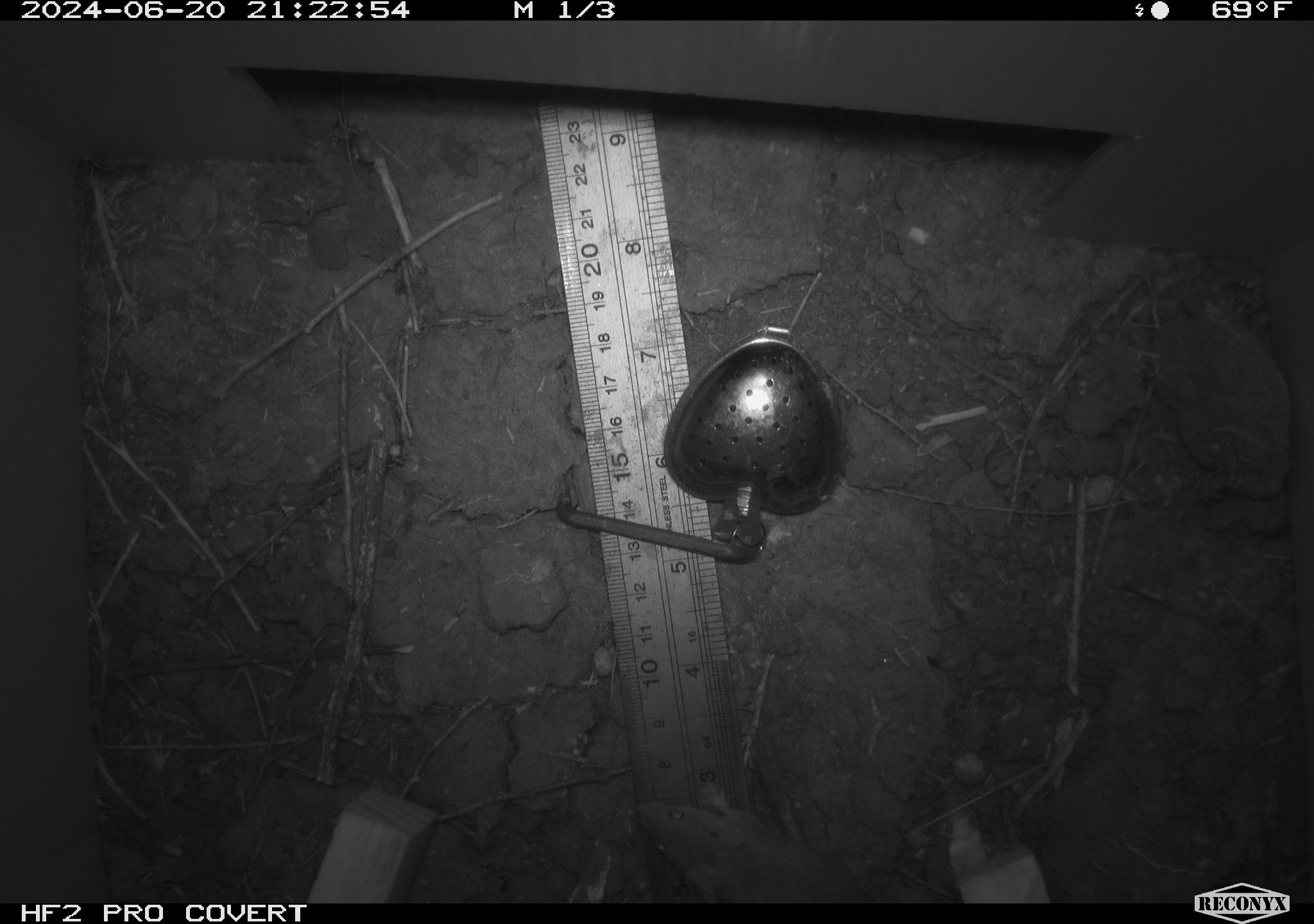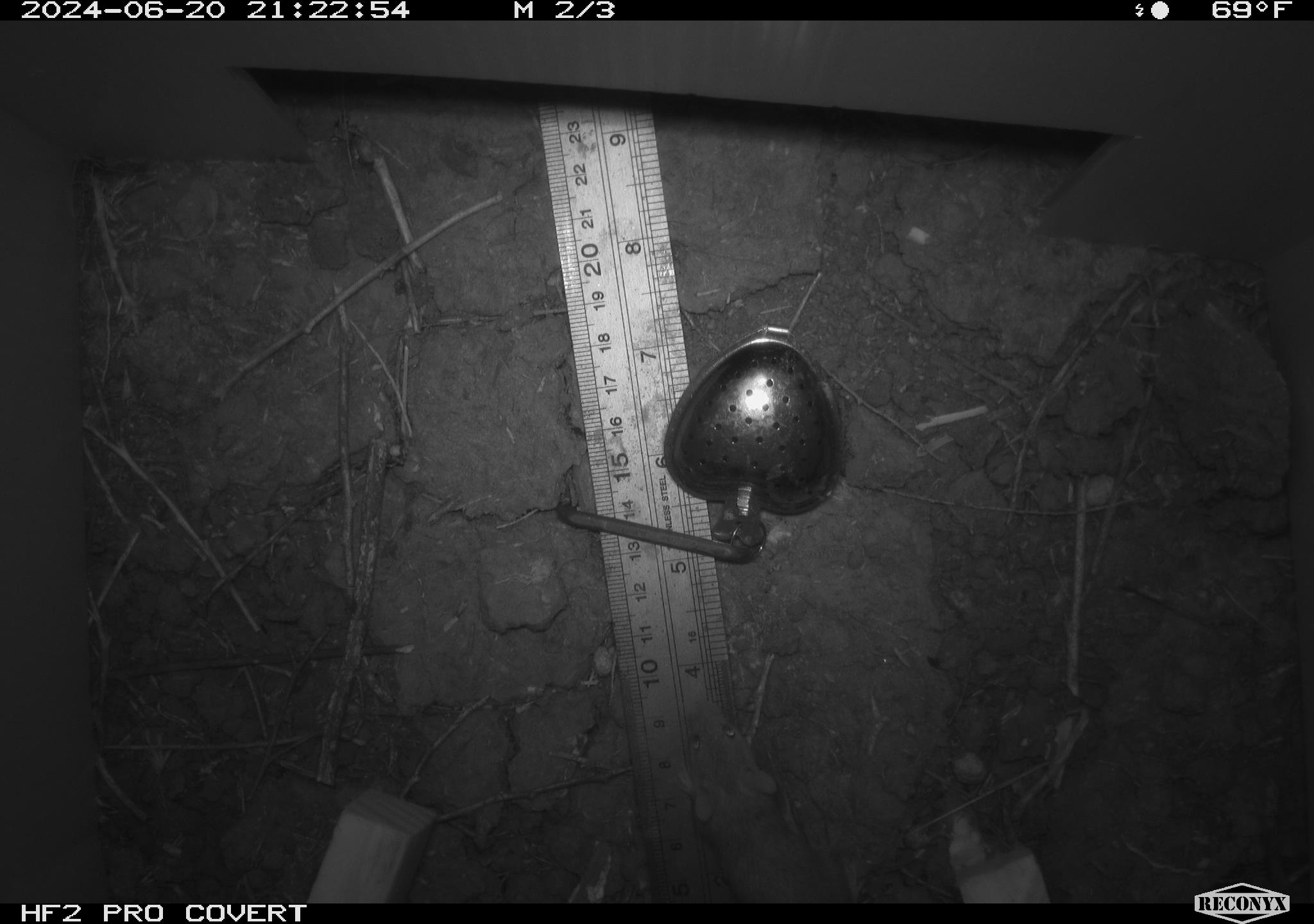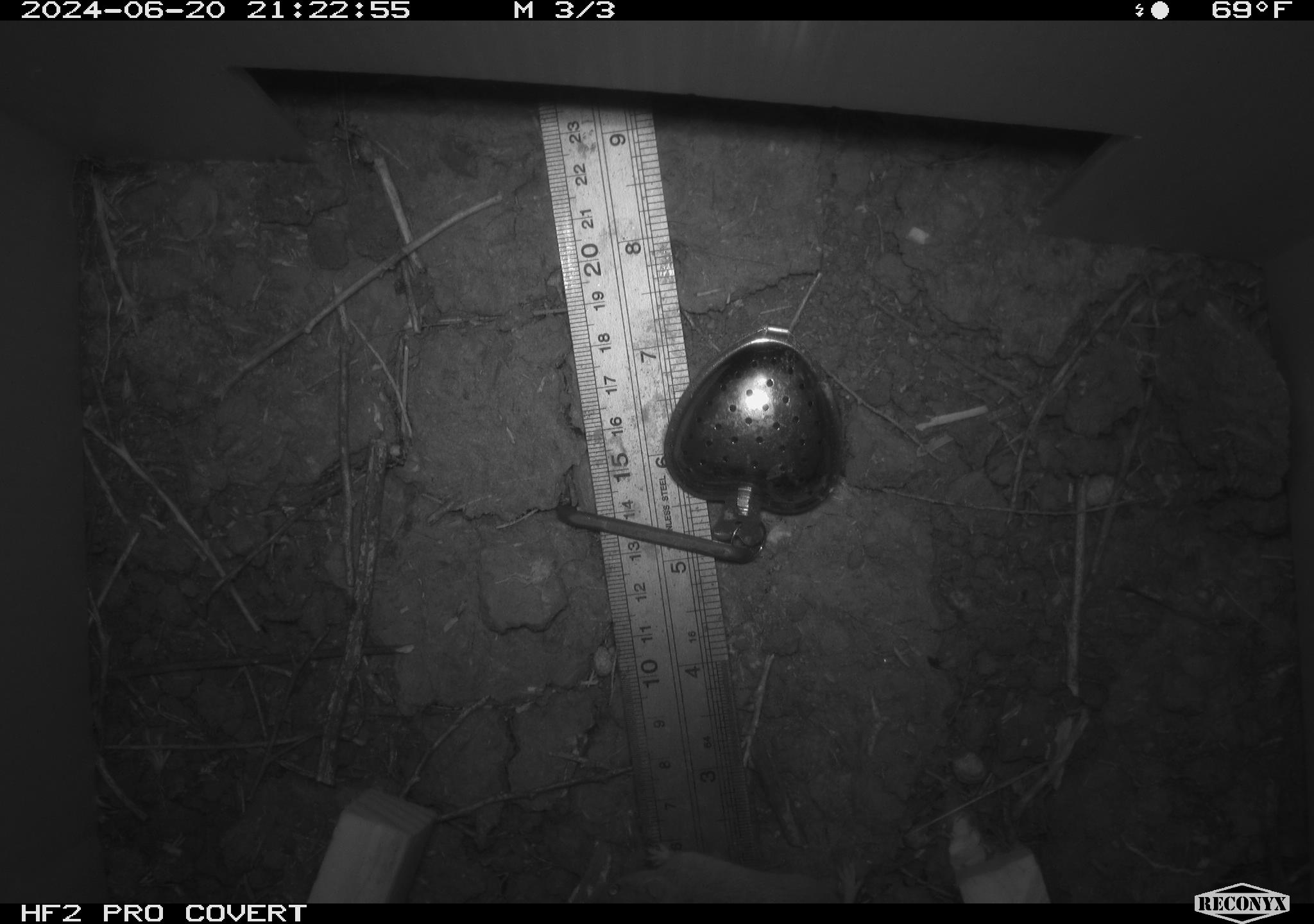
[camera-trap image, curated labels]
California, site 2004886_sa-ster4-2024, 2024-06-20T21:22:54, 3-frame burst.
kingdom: Animalia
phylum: Chordata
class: Mammalia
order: Rodentia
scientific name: Rodentia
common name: mouse species